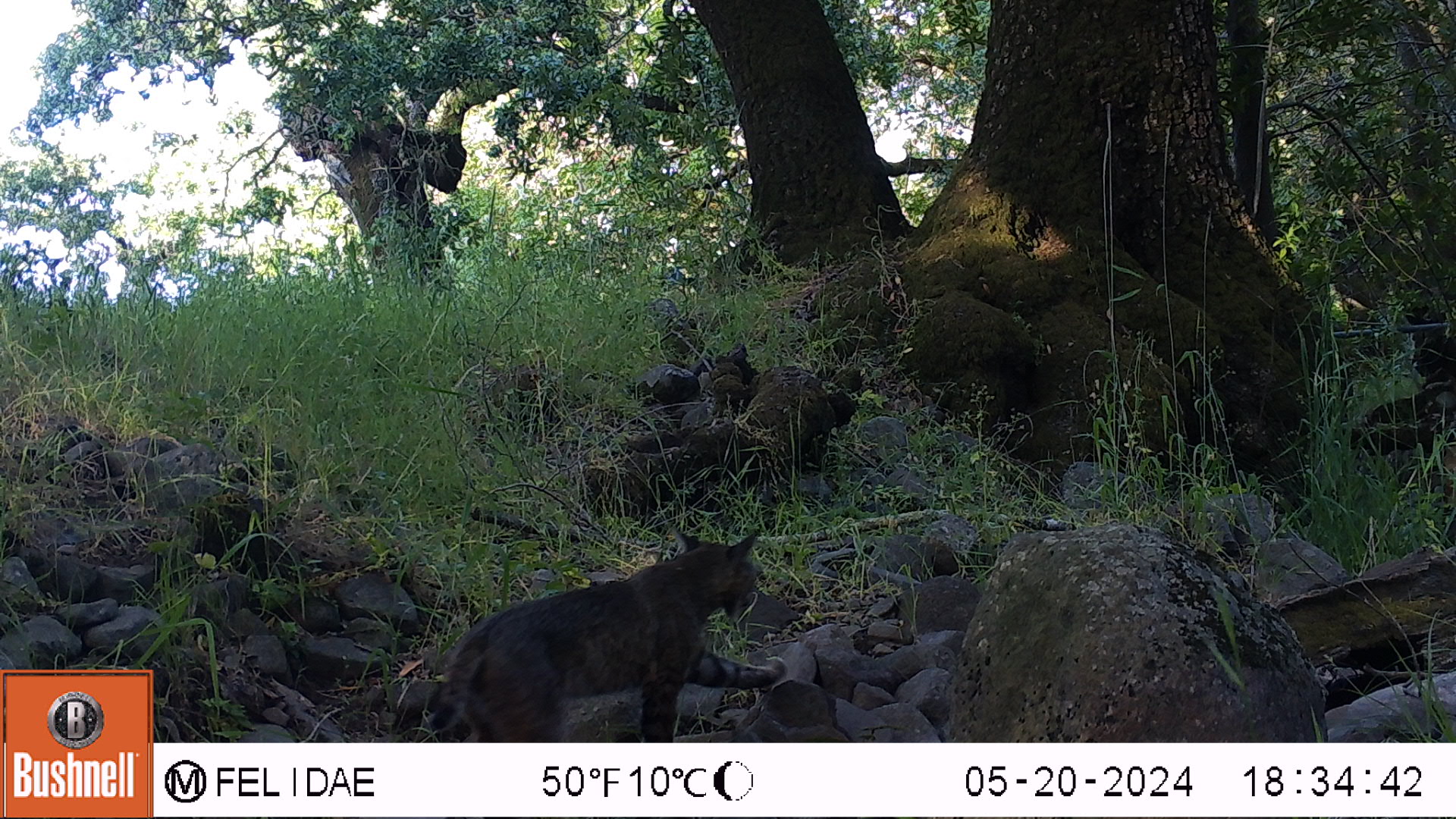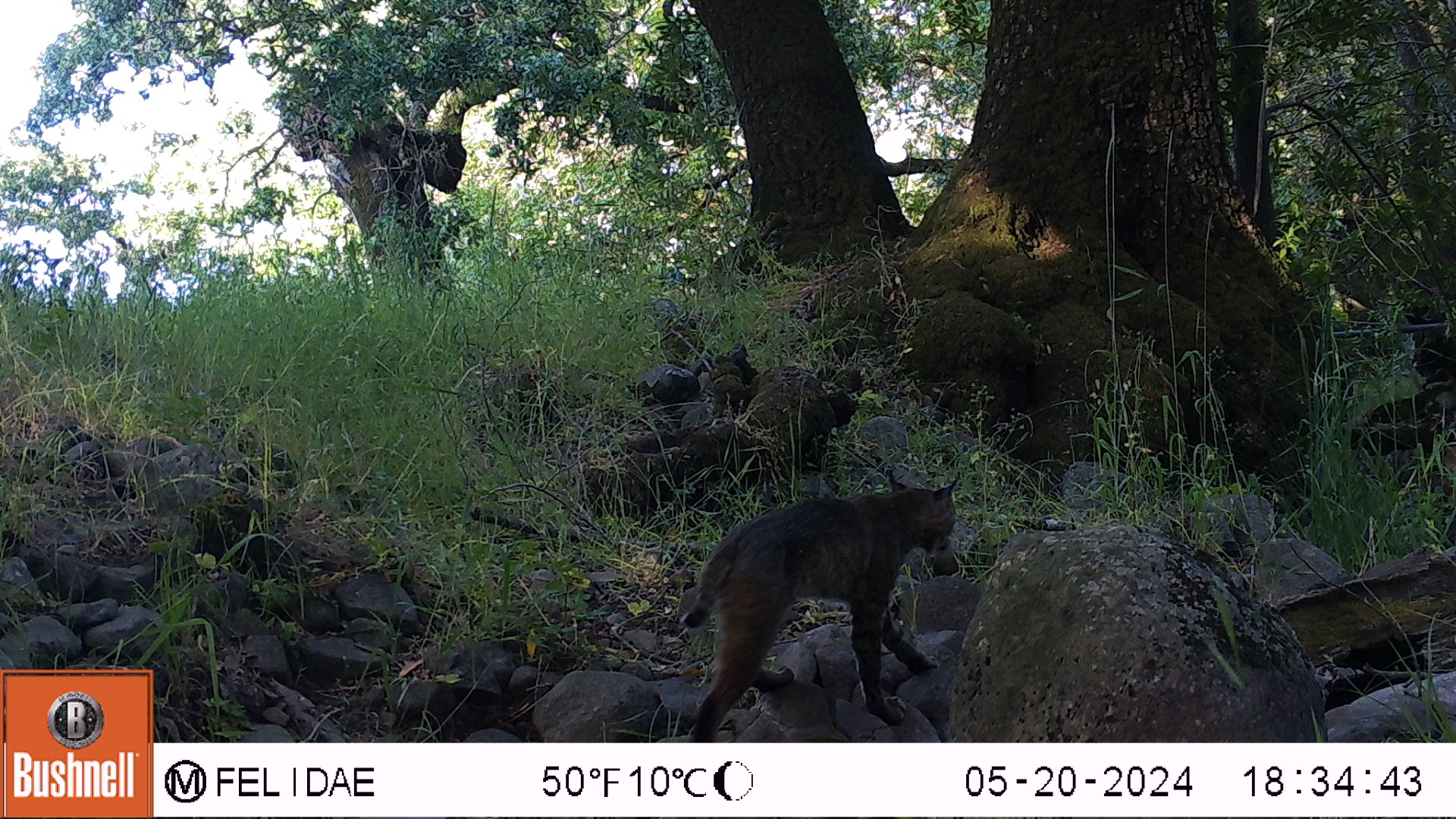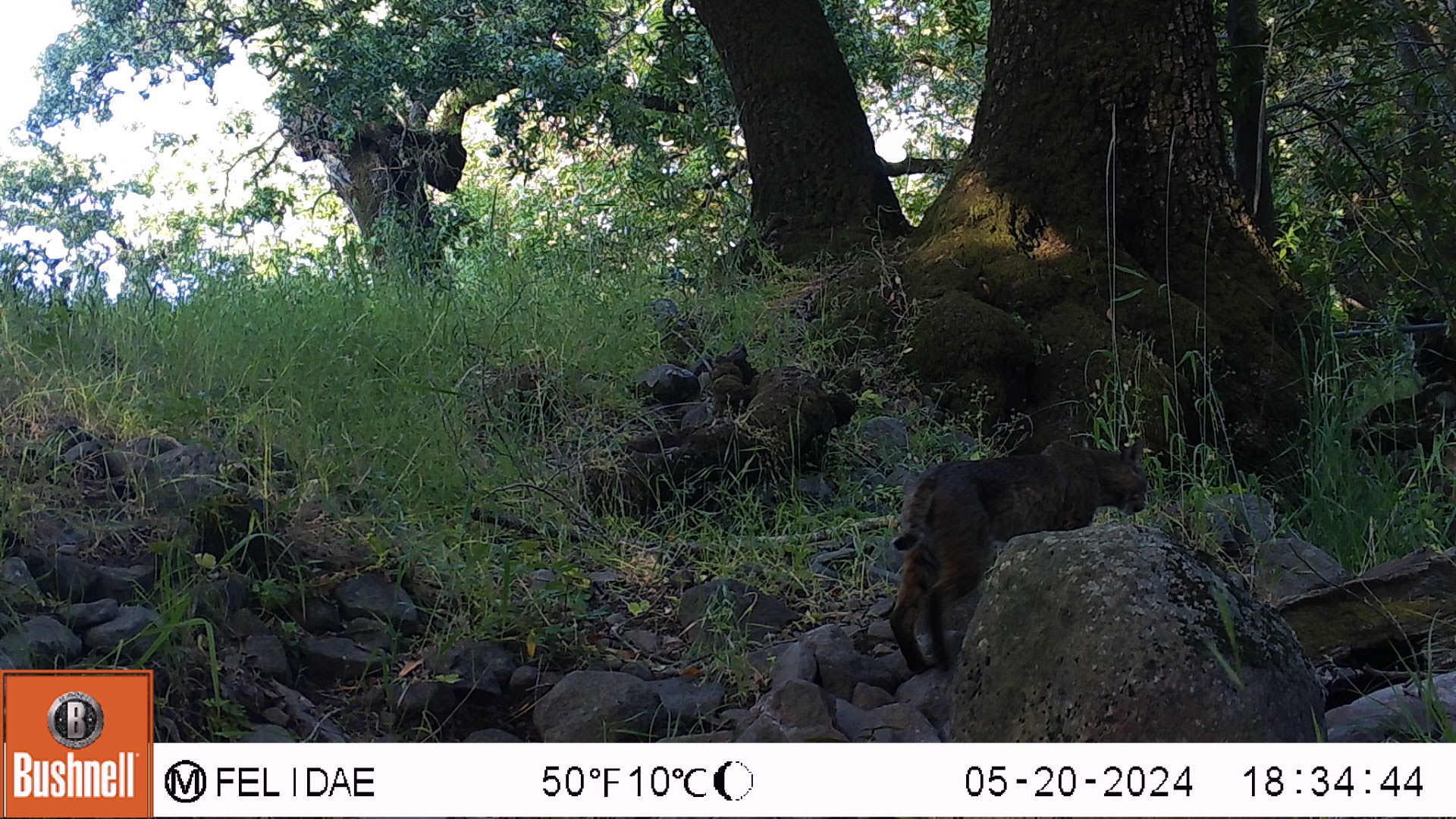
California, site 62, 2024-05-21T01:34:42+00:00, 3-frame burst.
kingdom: Animalia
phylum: Chordata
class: Mammalia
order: Carnivora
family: Felidae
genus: Lynx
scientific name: Lynx rufus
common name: bobcat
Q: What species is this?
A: Bobcat (Lynx rufus).